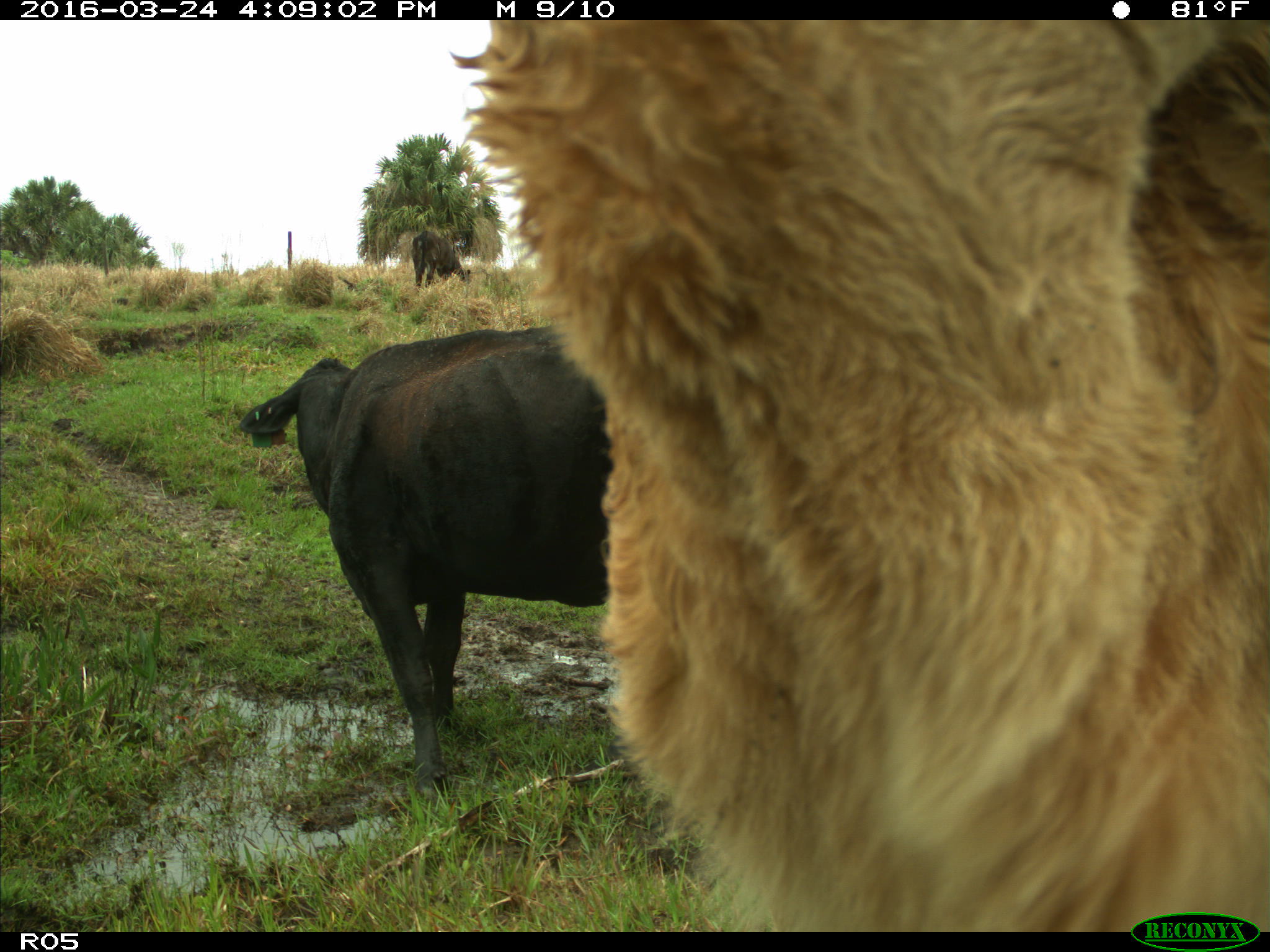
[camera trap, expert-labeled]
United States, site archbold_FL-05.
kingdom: Animalia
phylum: Chordata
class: Mammalia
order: Artiodactyla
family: Bovidae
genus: Bos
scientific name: Bos taurus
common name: domestic cow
Bos taurus (domestic cow).